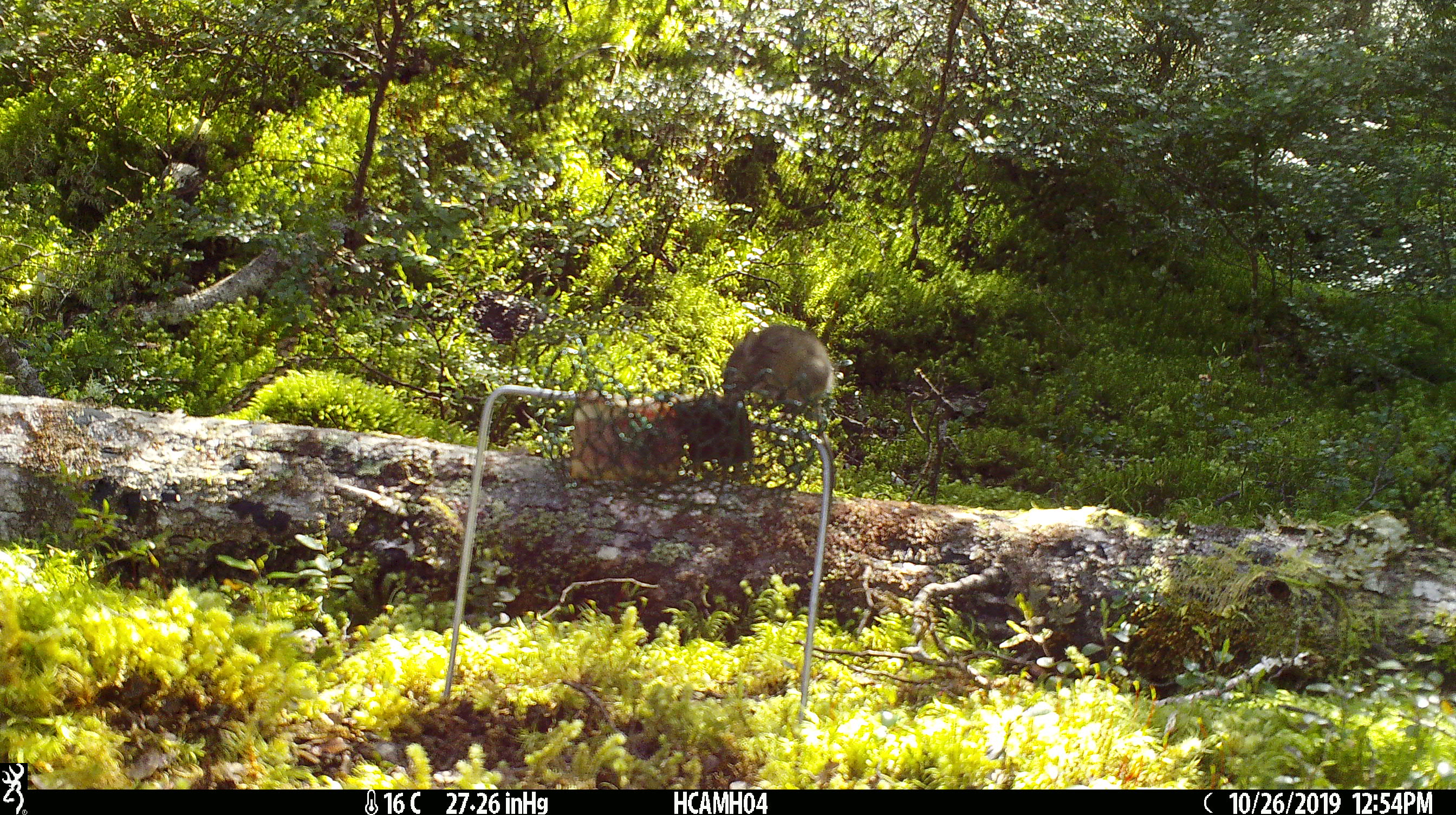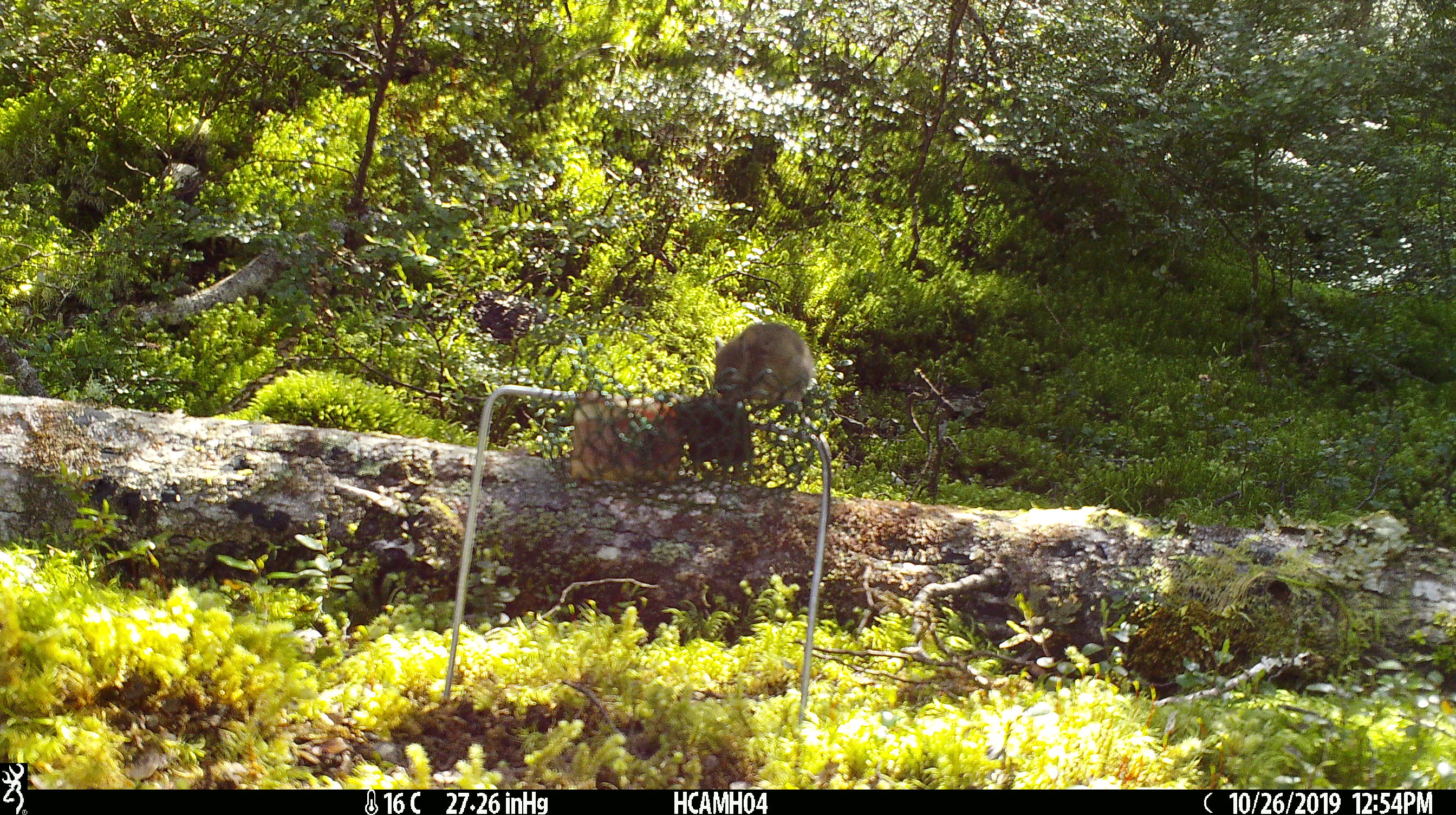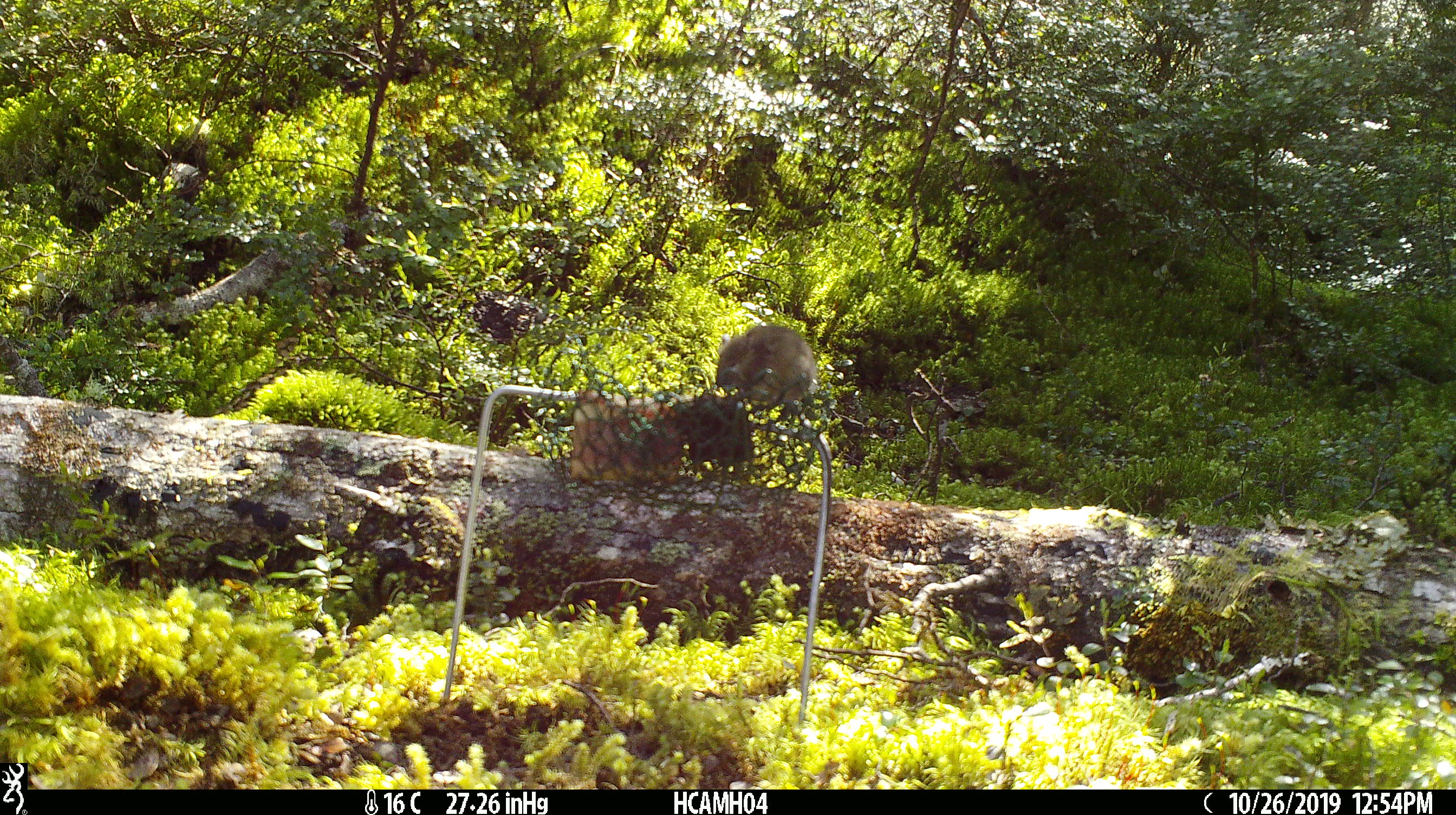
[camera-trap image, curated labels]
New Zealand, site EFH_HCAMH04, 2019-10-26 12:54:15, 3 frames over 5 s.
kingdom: Animalia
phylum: Chordata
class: Mammalia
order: Rodentia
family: Muridae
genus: Mus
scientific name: Mus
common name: mouse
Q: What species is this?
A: Mouse (Mus).